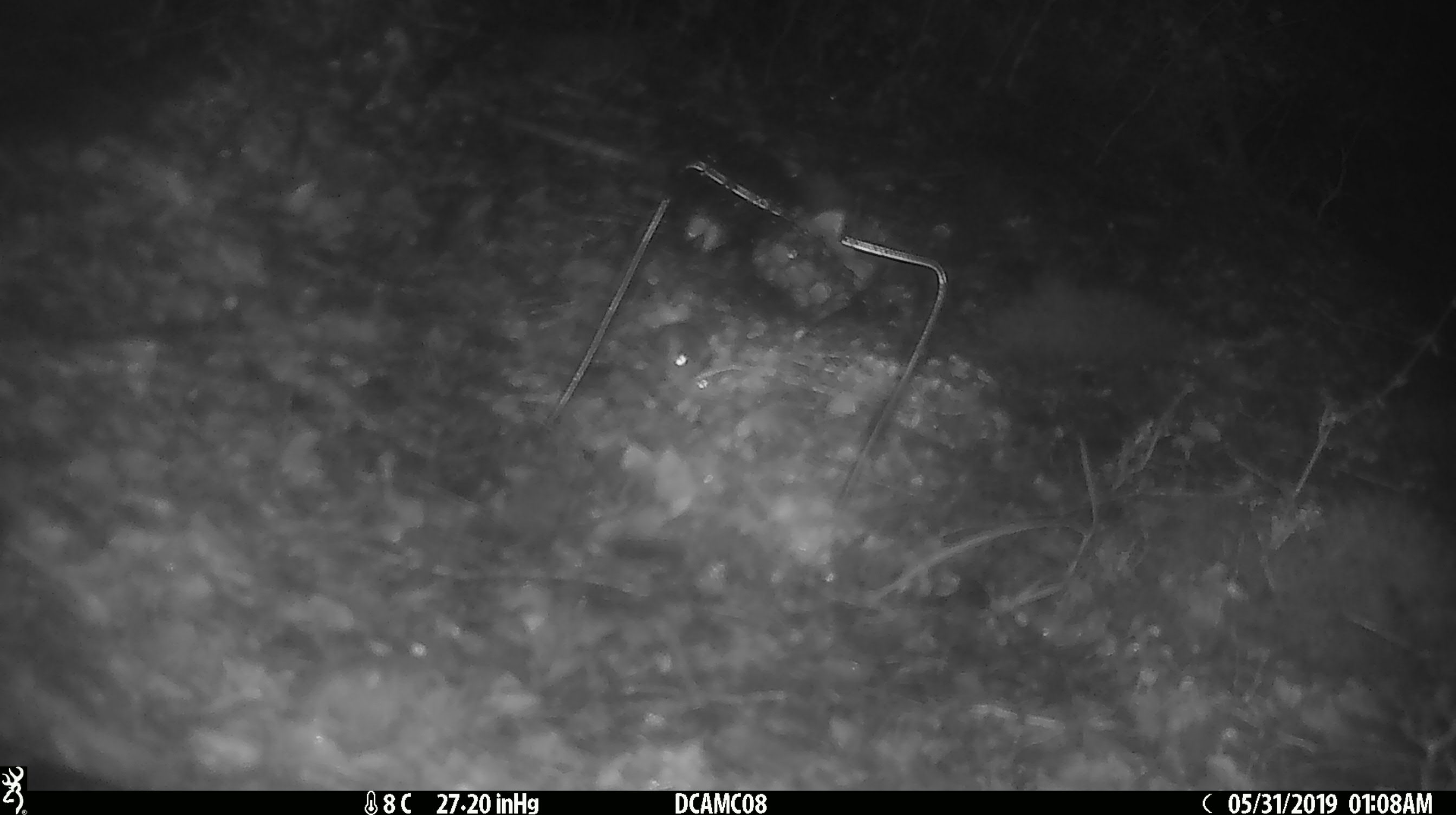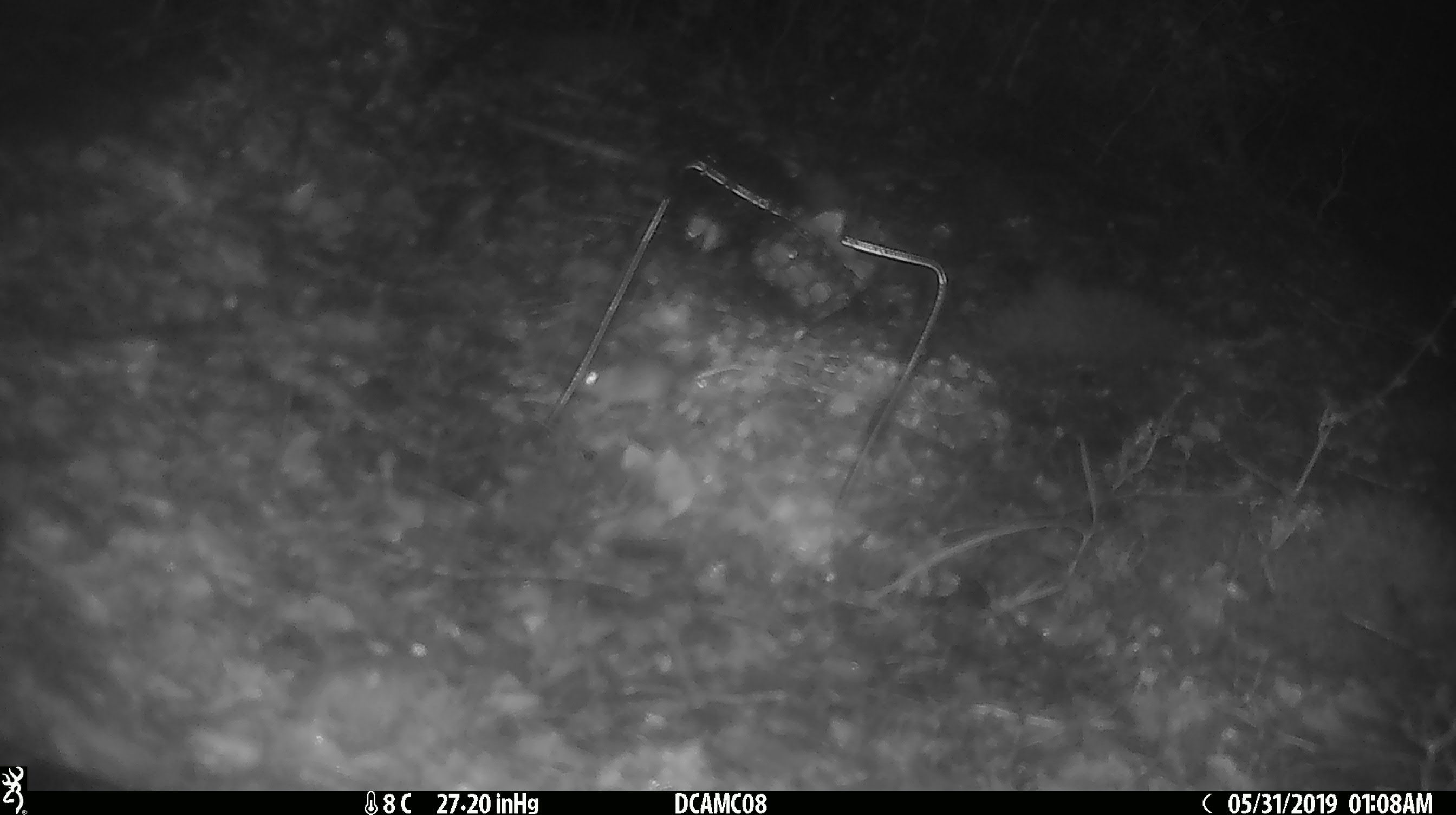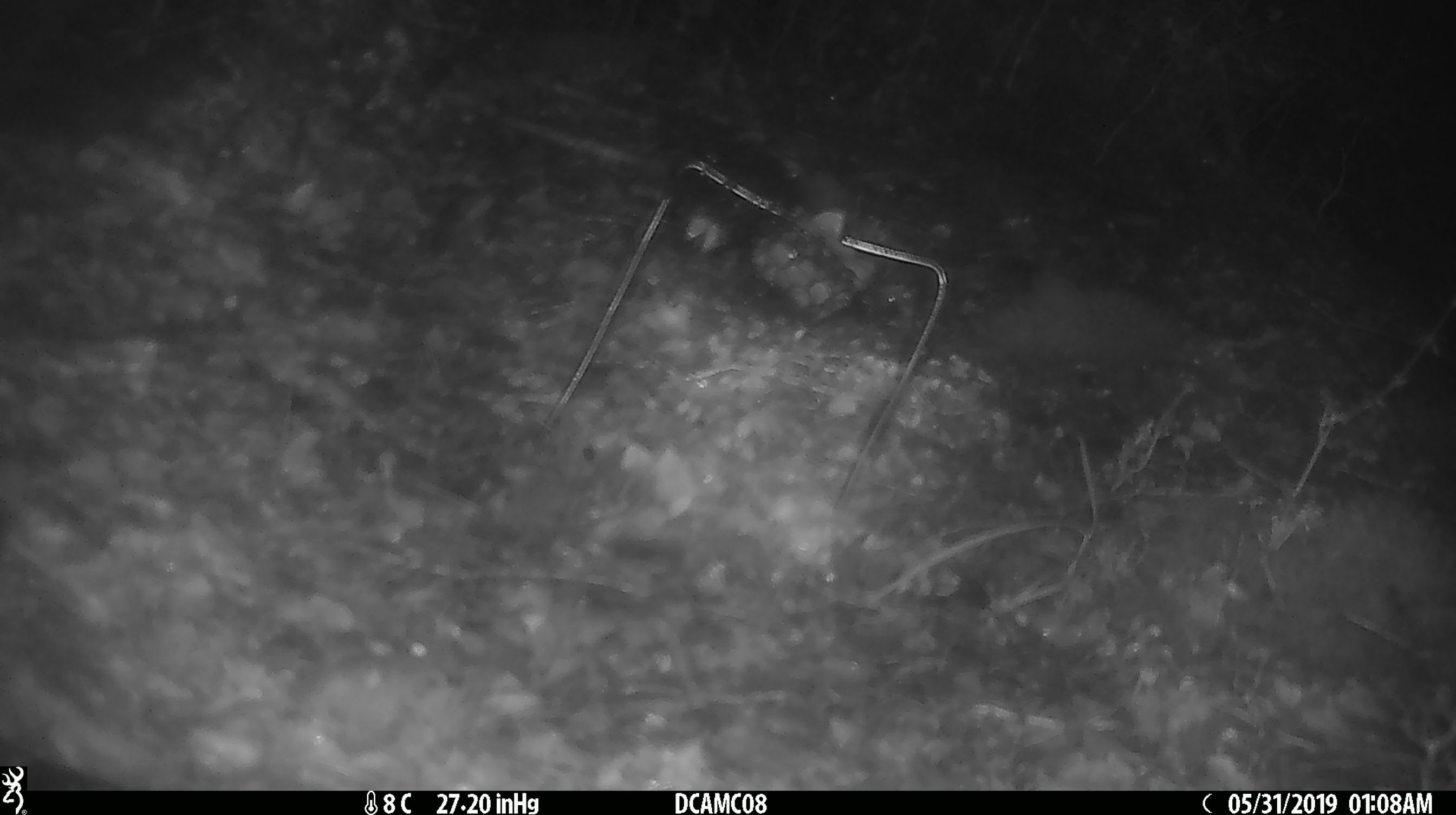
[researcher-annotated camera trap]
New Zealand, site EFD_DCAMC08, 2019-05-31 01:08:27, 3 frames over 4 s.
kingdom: Animalia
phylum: Chordata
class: Mammalia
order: Rodentia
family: Muridae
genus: Mus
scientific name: Mus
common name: mouse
Mouse (Mus).